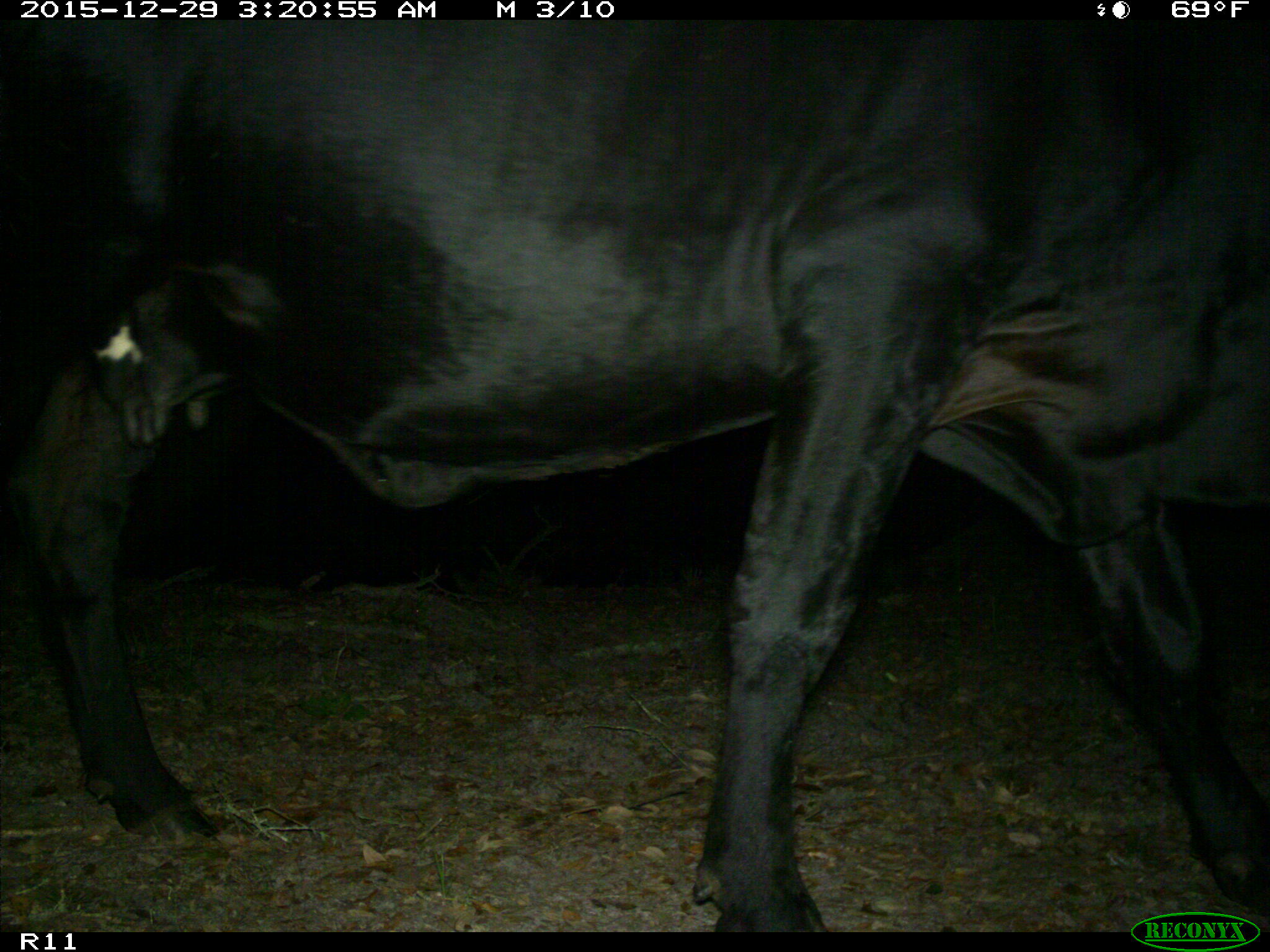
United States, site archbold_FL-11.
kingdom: Animalia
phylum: Chordata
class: Mammalia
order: Artiodactyla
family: Bovidae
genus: Bos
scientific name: Bos taurus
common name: domestic cow